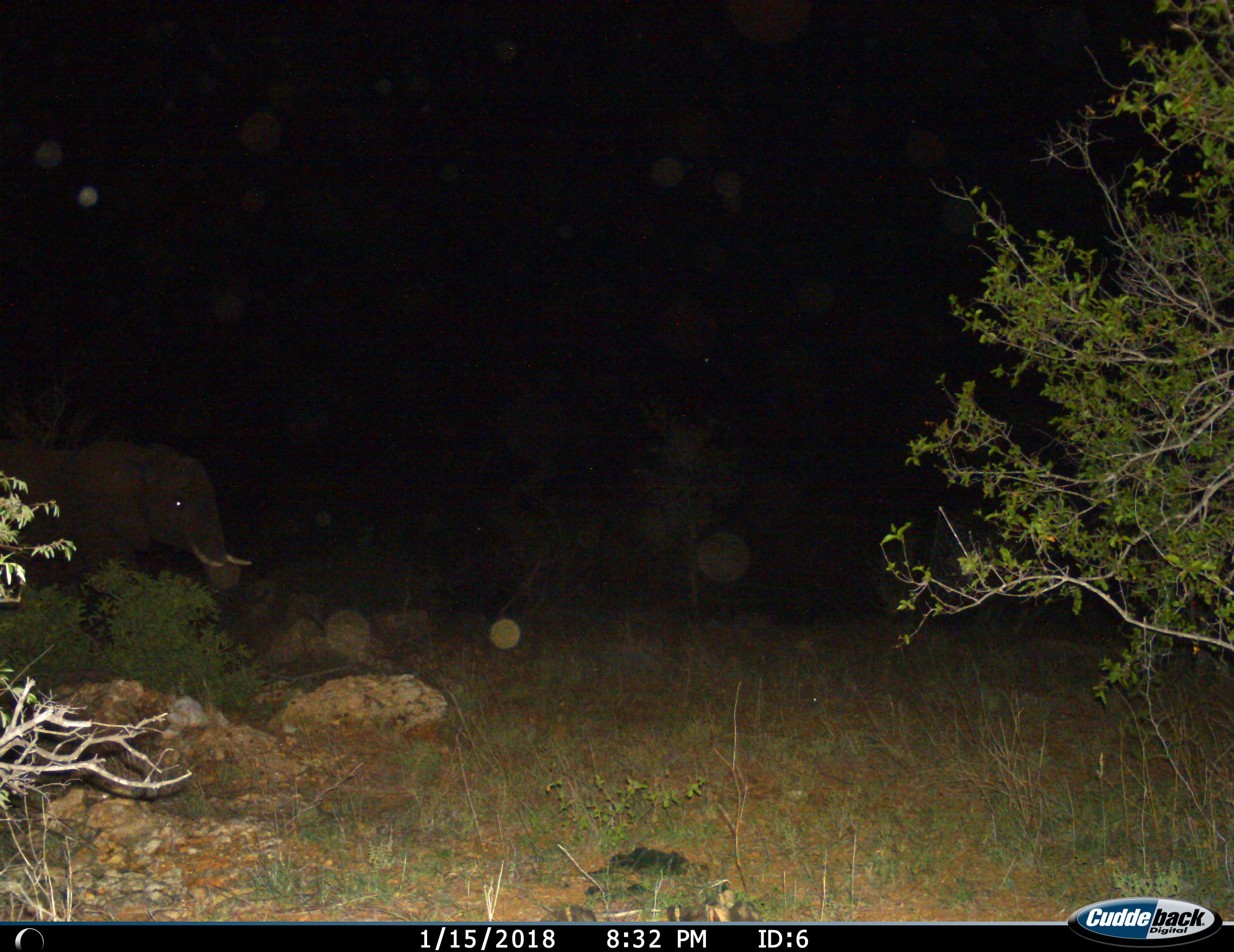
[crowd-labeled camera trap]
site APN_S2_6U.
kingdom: Animalia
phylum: Chordata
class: Mammalia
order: Proboscidea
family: Elephantidae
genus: Loxodonta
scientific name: Loxodonta africana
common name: african bush elephant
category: elephant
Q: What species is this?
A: Elephant (african bush elephant) (Loxodonta africana).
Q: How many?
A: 1.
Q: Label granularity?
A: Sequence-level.